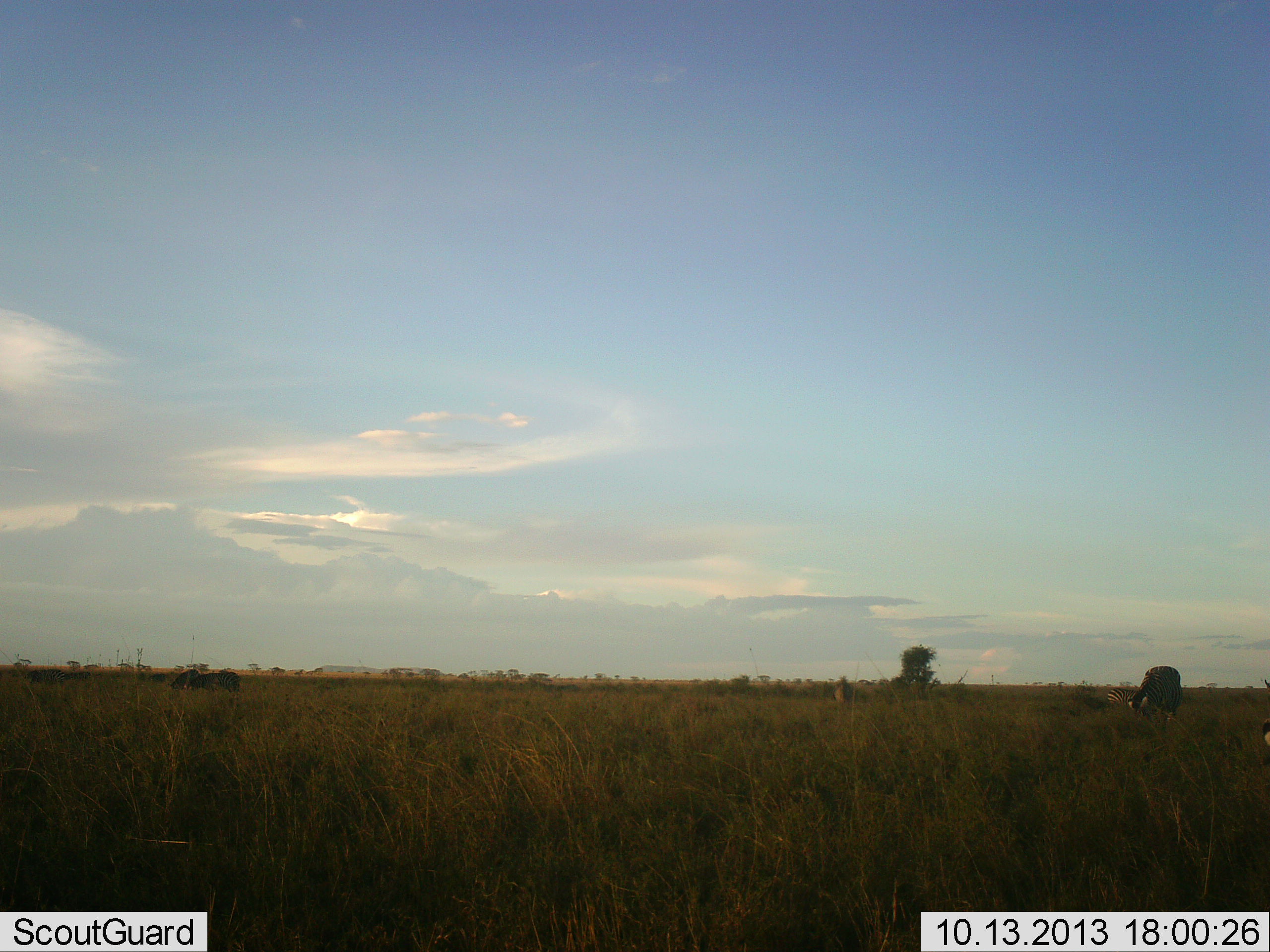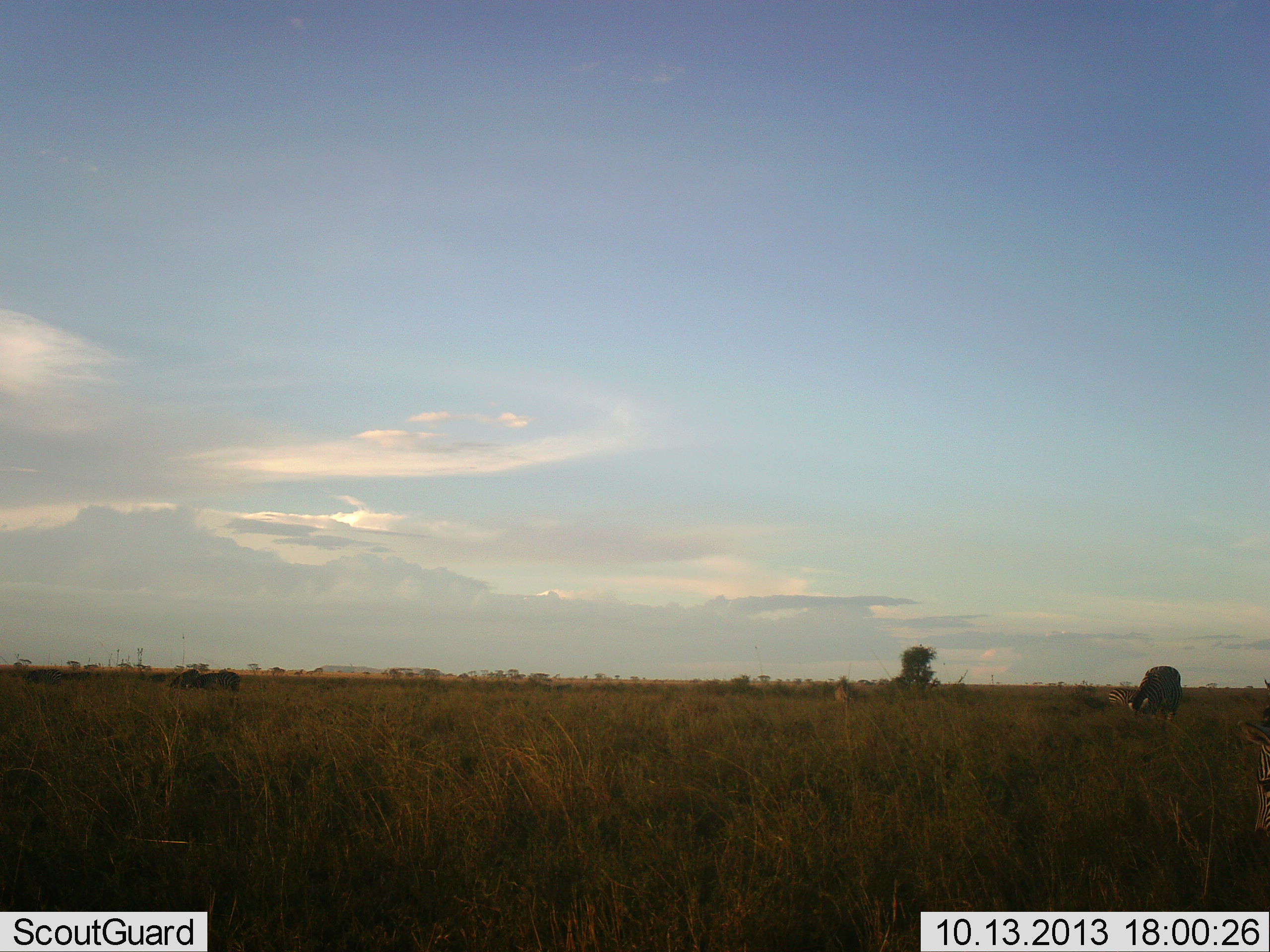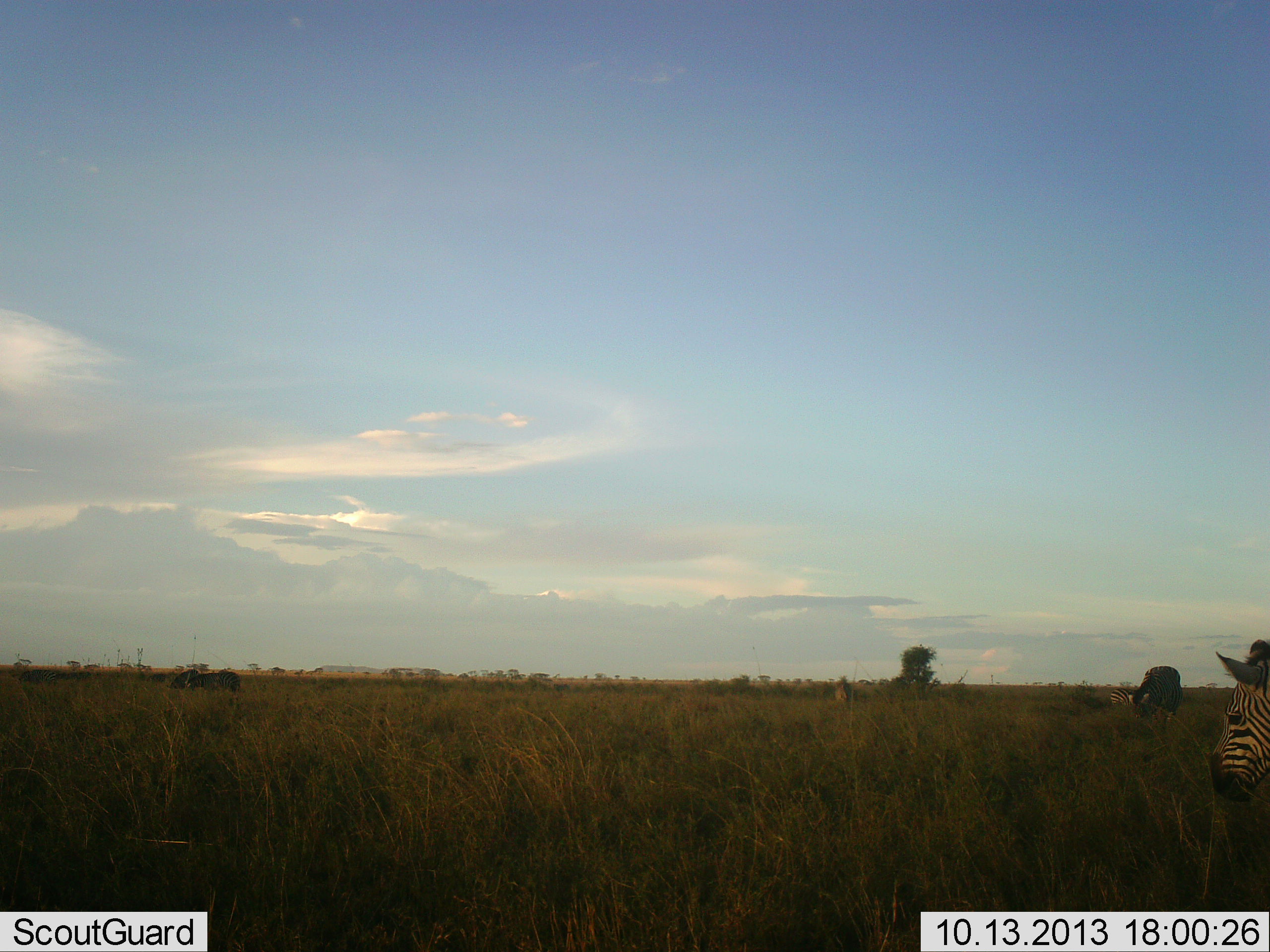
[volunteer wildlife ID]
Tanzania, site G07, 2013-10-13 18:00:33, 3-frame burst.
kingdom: Animalia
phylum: Chordata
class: Mammalia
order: Perissodactyla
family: Equidae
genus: Equus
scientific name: Equus quagga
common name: plains zebra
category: zebra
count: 2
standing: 25%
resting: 0%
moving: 75%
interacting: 0%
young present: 0%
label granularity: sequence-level